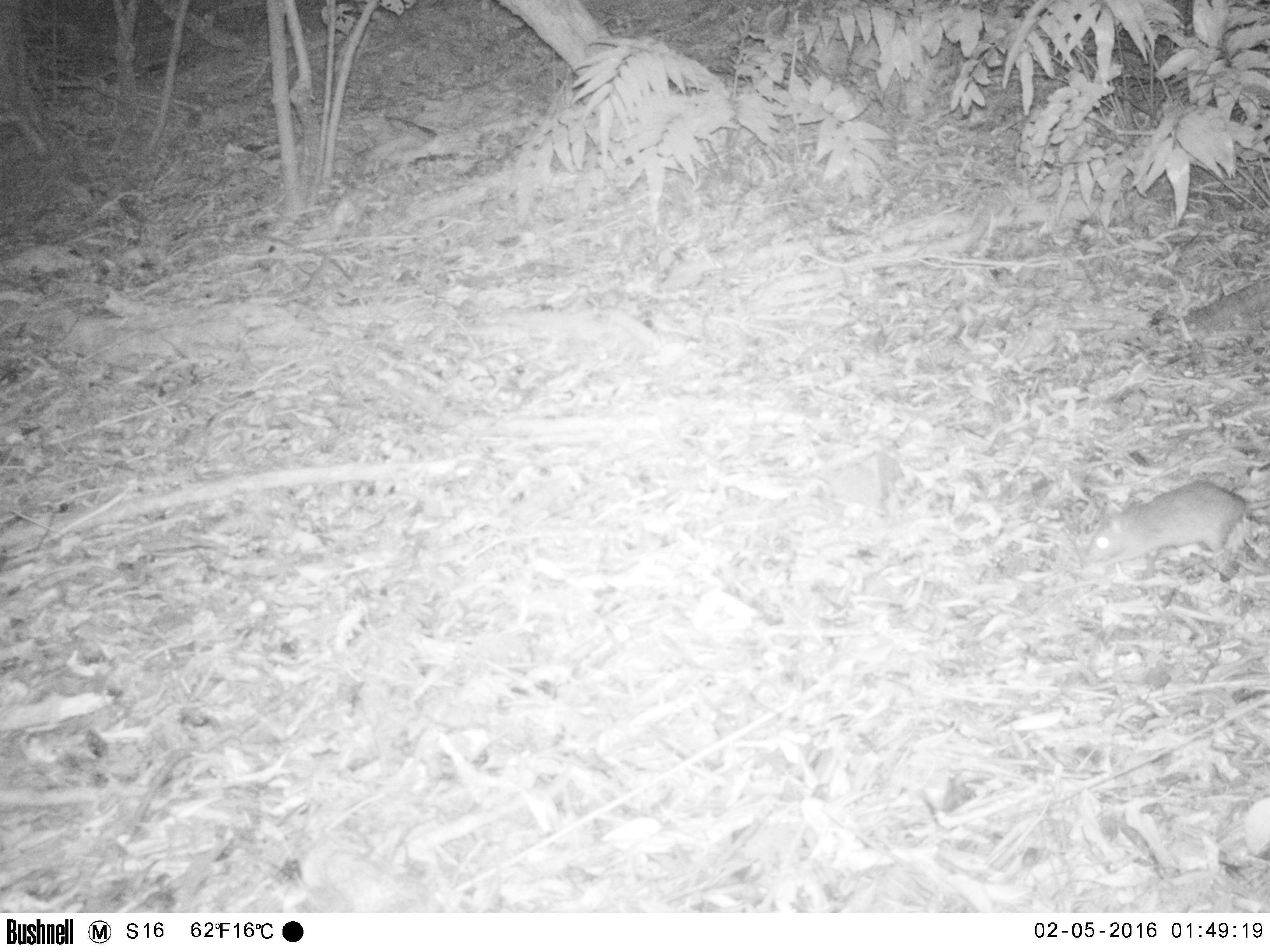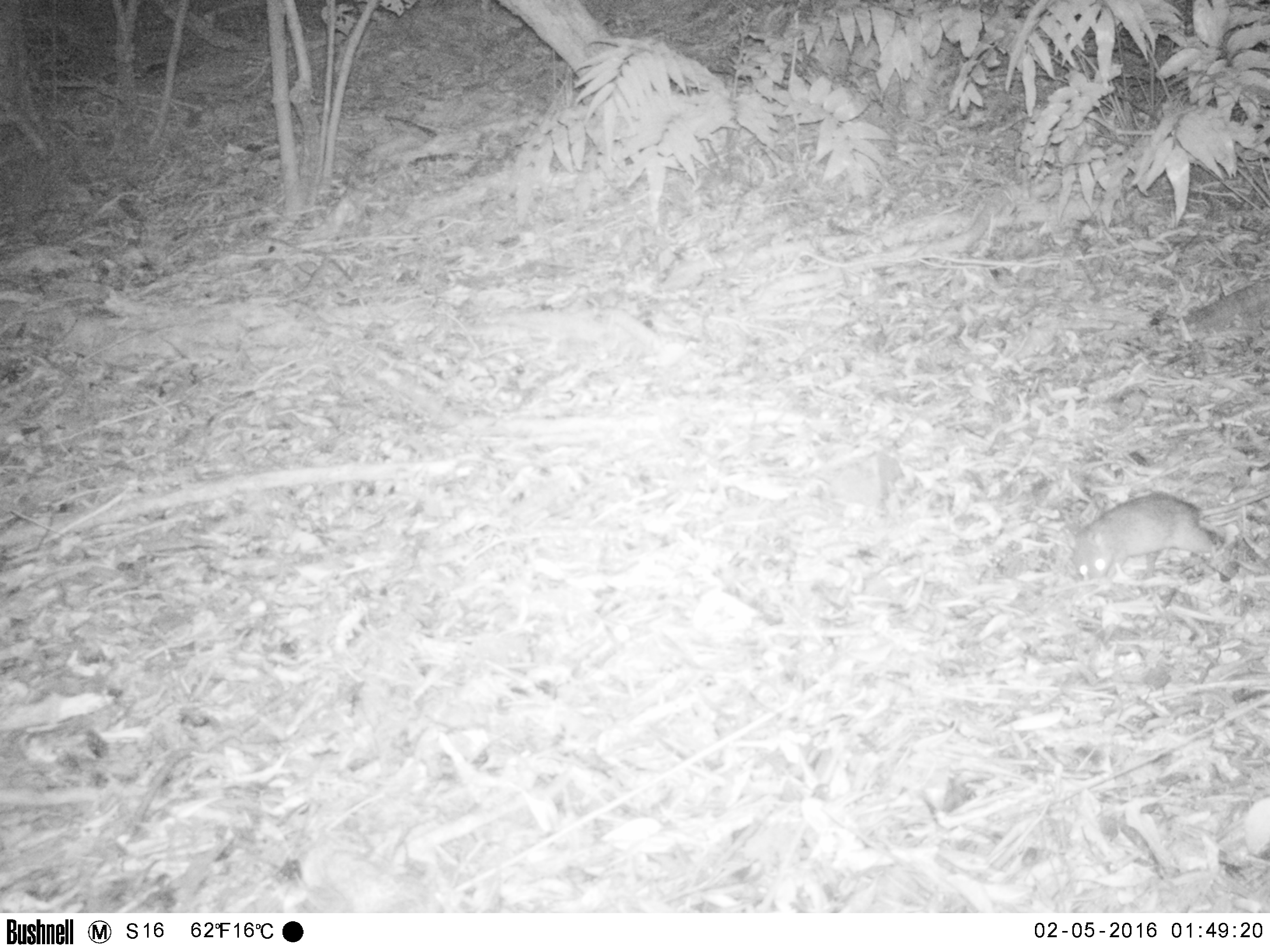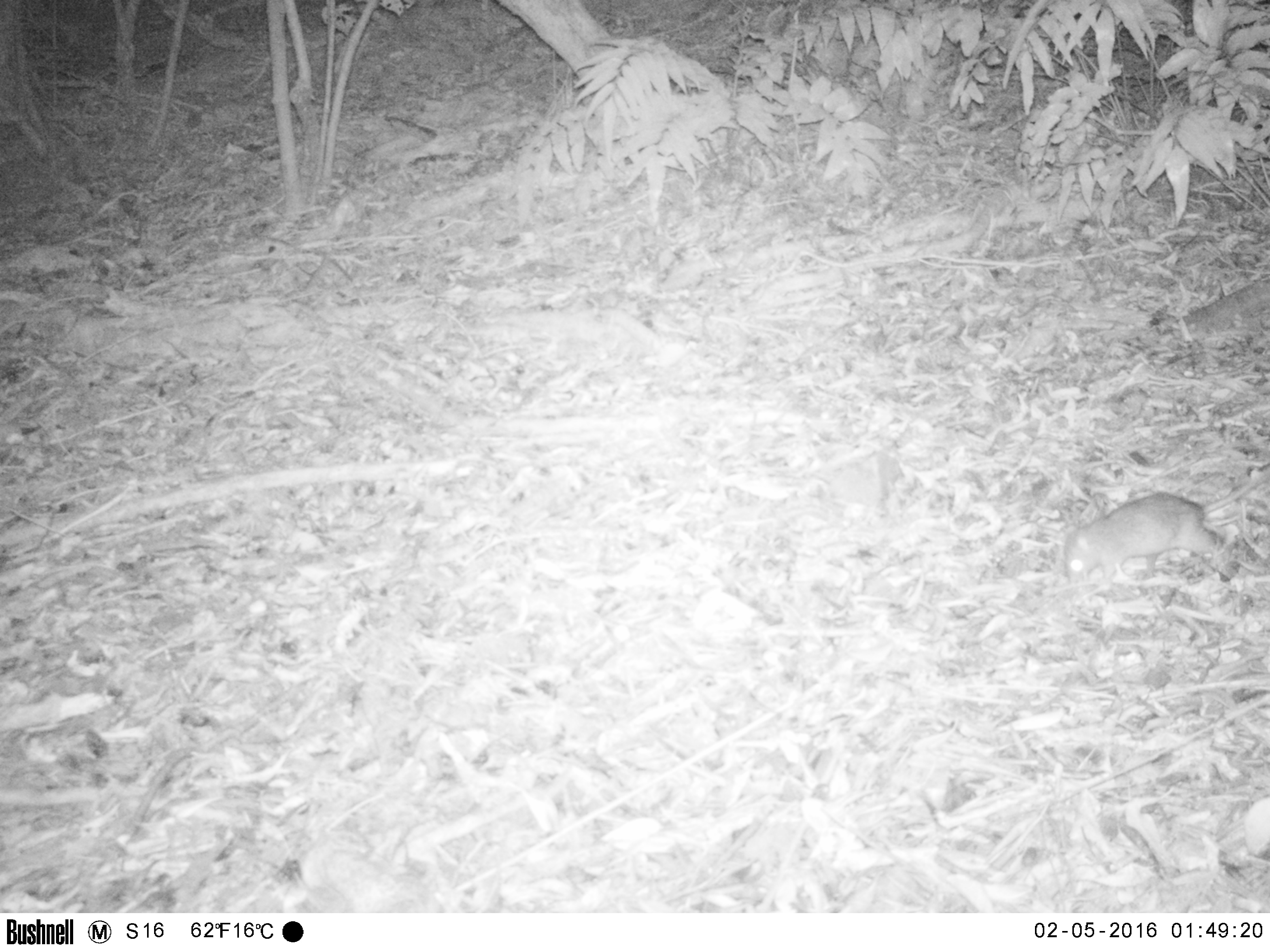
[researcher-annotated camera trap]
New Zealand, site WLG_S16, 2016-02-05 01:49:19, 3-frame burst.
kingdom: Animalia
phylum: Chordata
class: Mammalia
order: Rodentia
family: Muridae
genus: Rattus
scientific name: Rattus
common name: rat